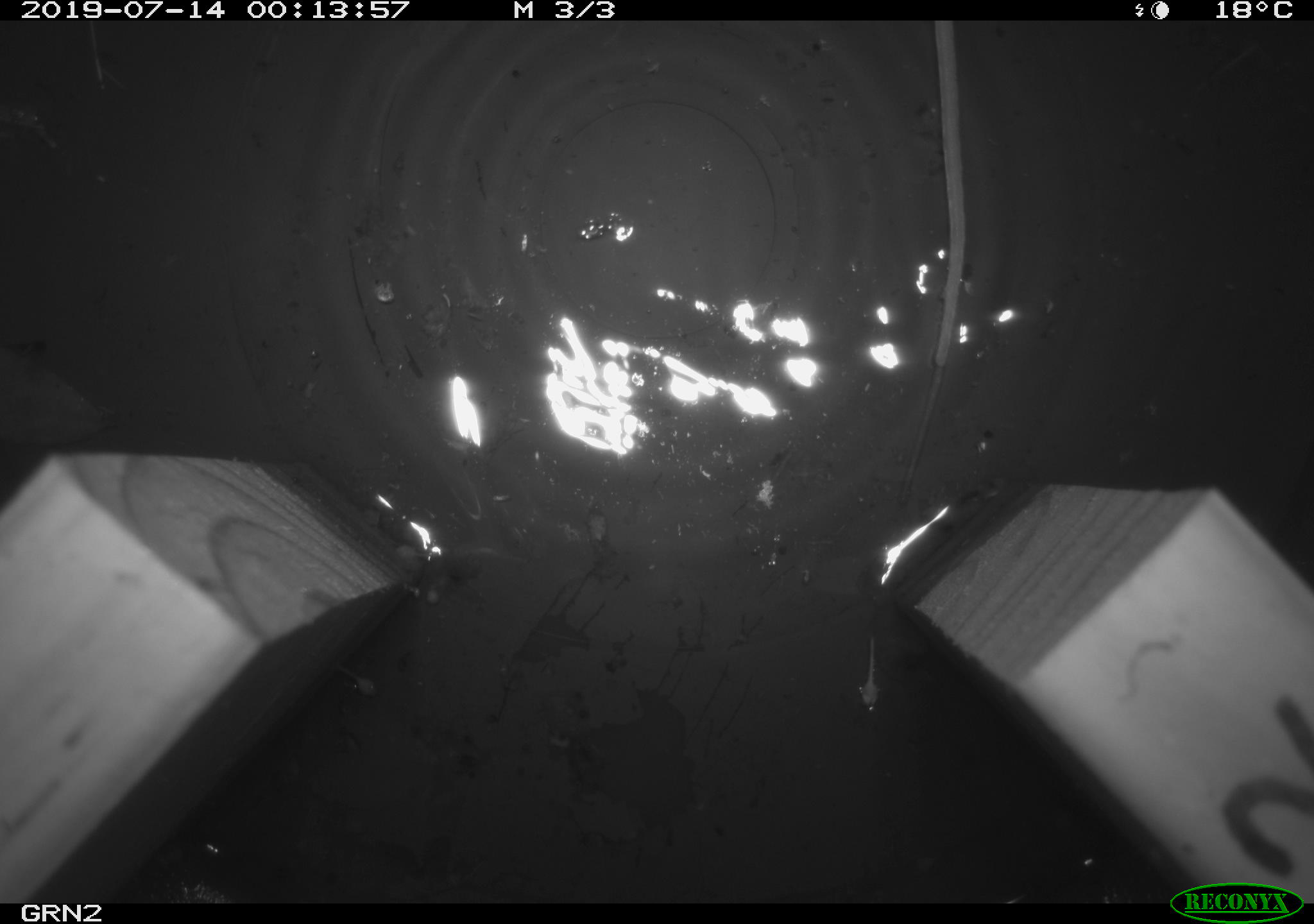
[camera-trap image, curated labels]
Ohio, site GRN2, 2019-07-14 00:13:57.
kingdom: Animalia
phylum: Chordata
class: Mammalia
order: Rodentia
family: Zapodidae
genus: Napaeozapus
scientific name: Napaeozapus insignis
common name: woodland jumping mouse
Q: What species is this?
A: Woodland jumping mouse (Napaeozapus insignis).